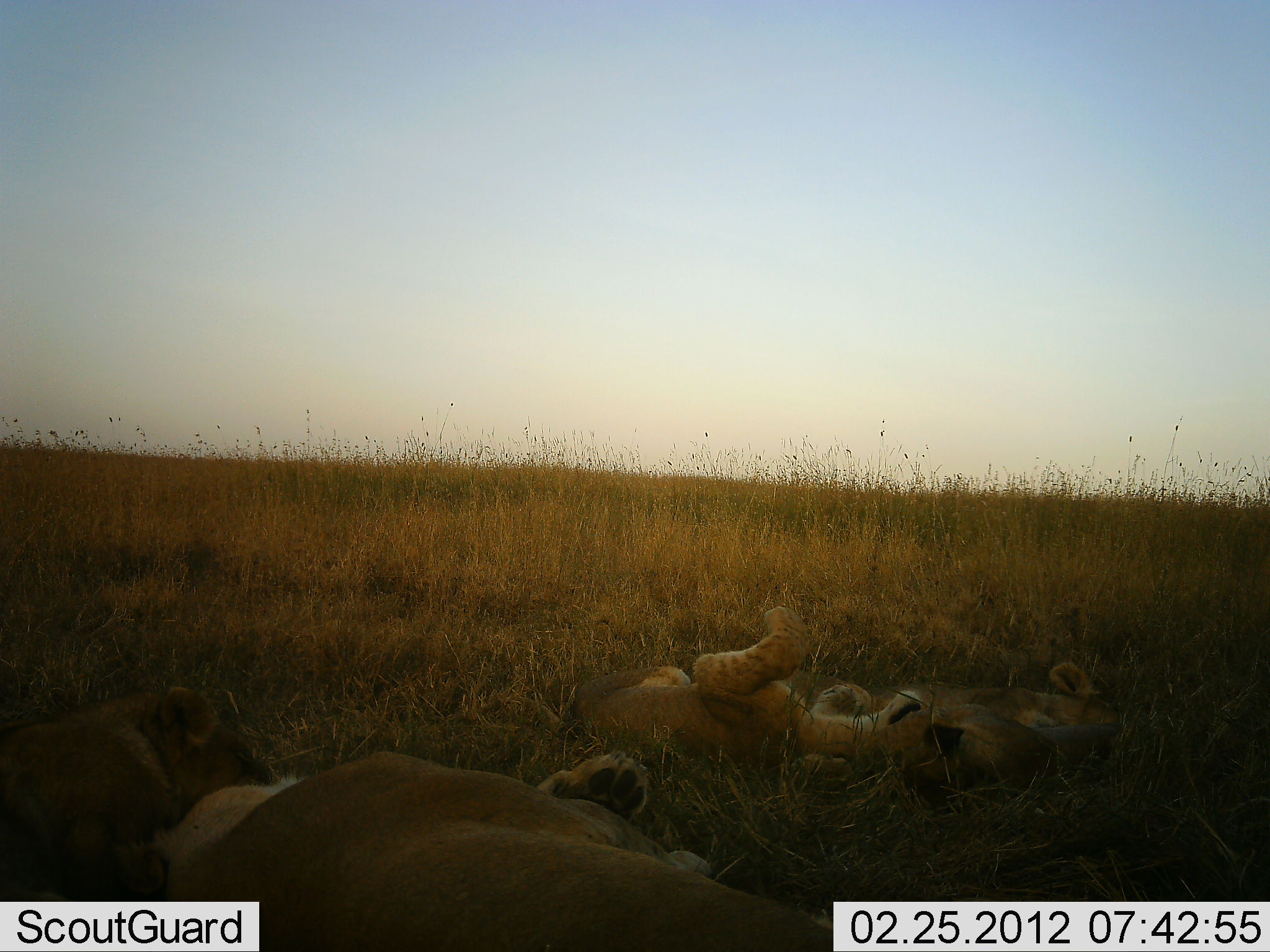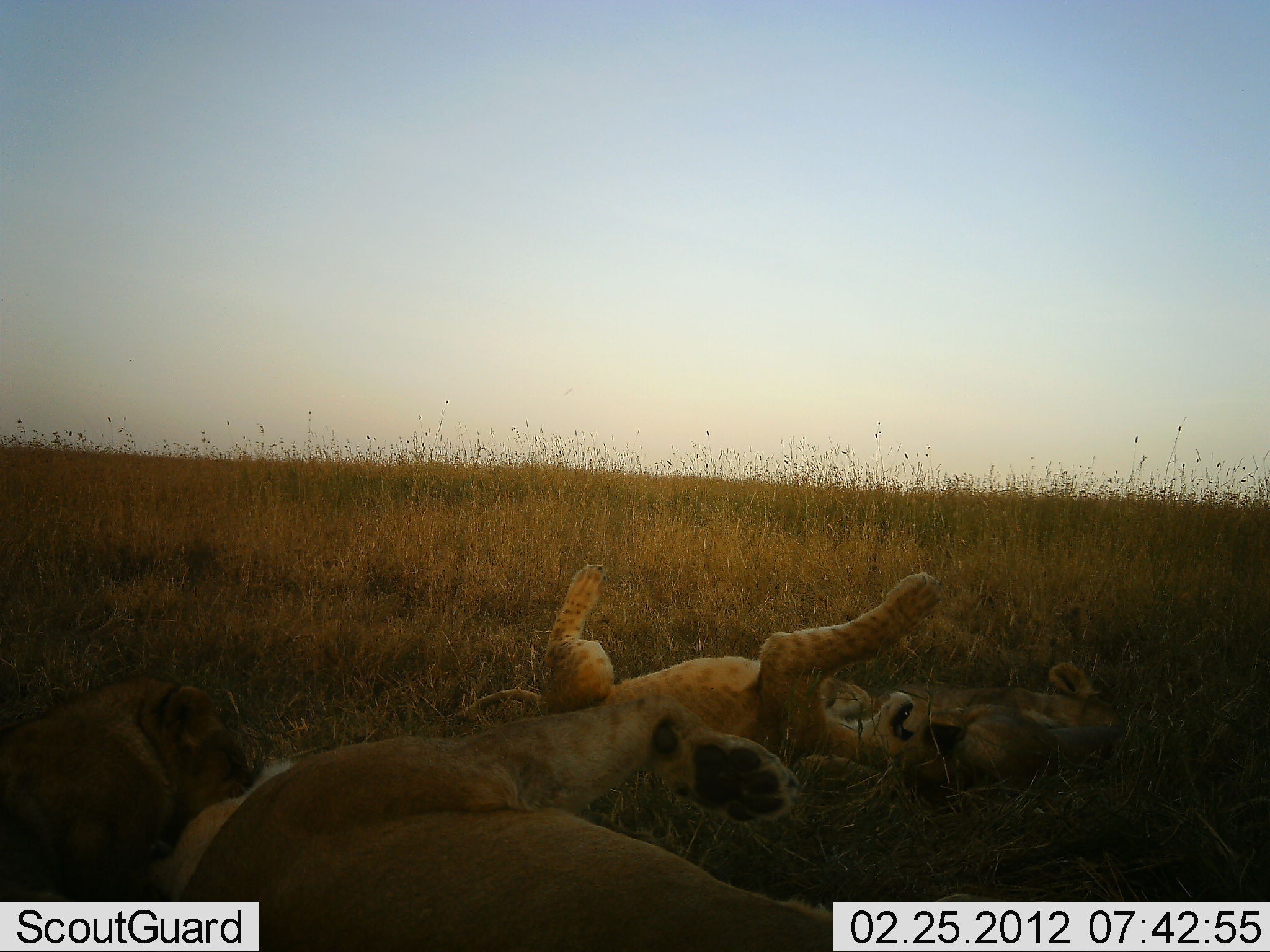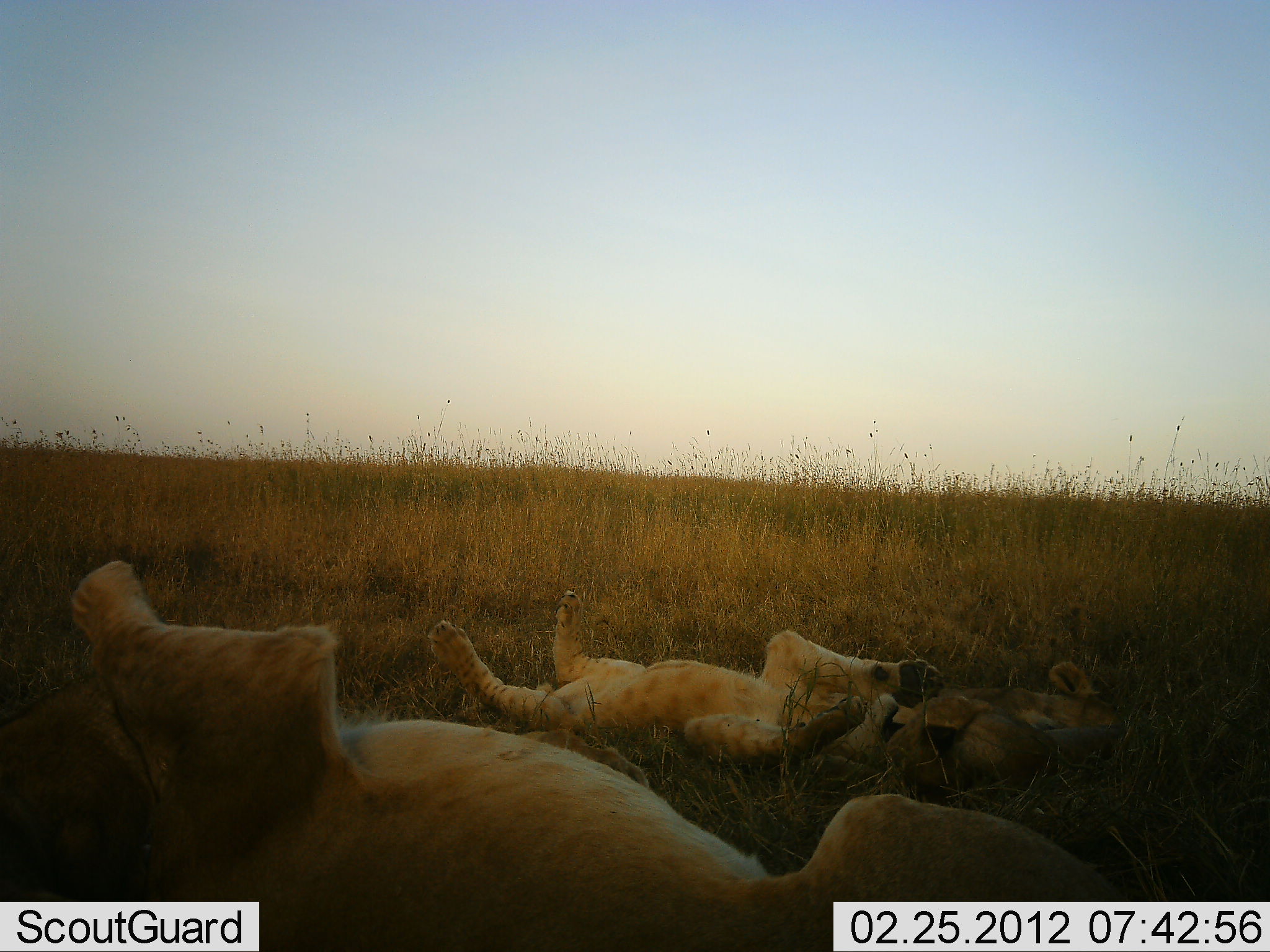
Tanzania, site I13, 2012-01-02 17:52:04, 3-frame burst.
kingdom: Animalia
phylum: Chordata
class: Mammalia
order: Carnivora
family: Felidae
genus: Panthera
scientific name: Panthera leo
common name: lion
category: lionfemale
Lionfemale (lion) (Panthera leo), count 4. Behavior (volunteer vote fractions): standing 3%, resting 91%, moving 3%, interacting 28%. Young present (vote fraction): 53%. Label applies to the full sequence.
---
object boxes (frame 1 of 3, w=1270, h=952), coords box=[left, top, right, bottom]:
animal: box=[179, 678, 854, 952]; box=[514, 599, 964, 795]; box=[0, 668, 273, 902]; box=[869, 653, 1126, 788]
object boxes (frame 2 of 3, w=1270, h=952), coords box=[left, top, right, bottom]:
animal: box=[158, 710, 863, 952]; box=[448, 563, 963, 802]; box=[3, 680, 248, 902]; box=[880, 656, 1125, 773]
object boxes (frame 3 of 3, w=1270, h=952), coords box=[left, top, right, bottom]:
animal: box=[66, 559, 1119, 952]; box=[432, 577, 1039, 807]; box=[0, 587, 171, 952]; box=[936, 662, 1125, 768]